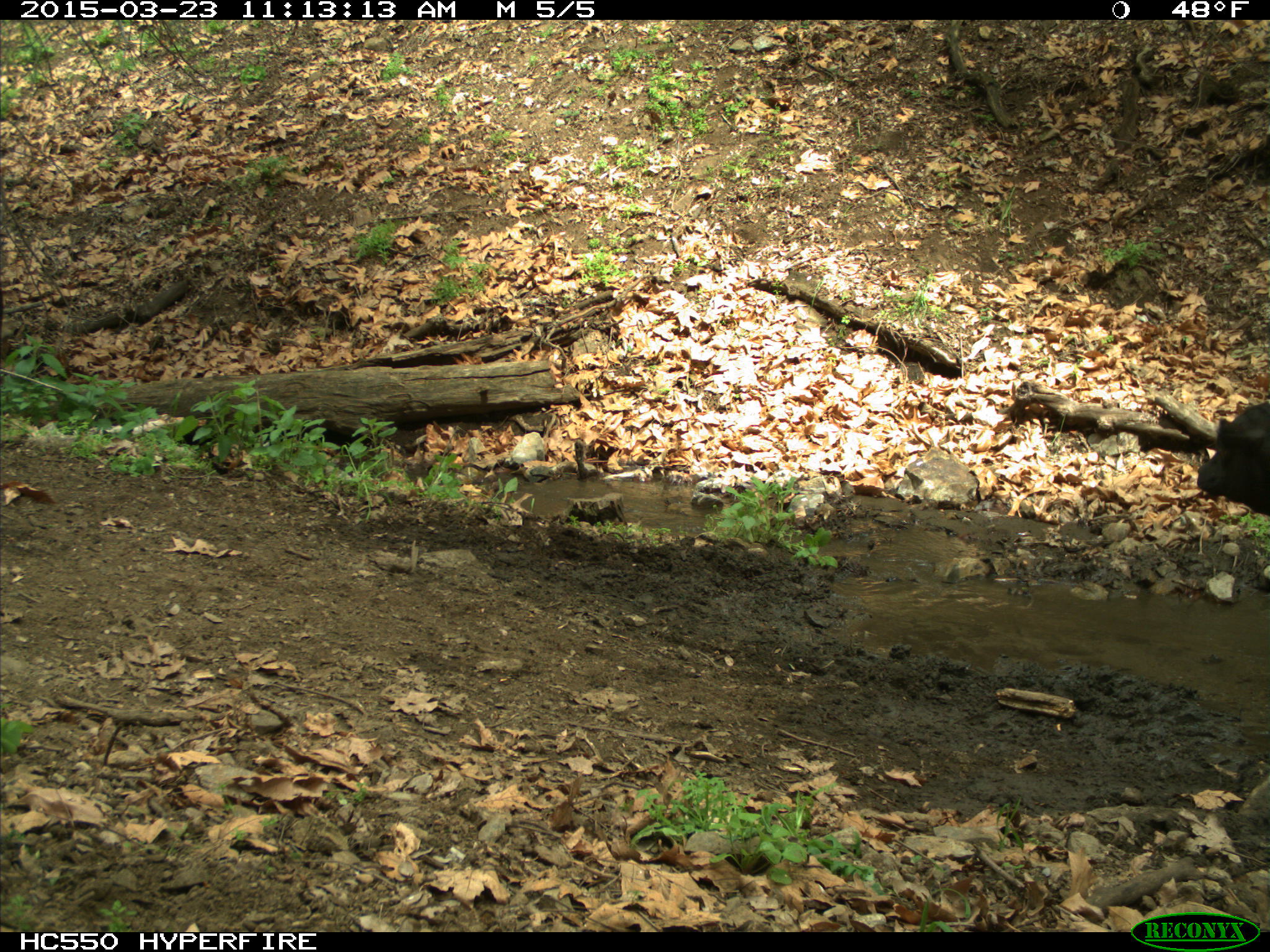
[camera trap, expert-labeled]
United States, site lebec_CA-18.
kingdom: Animalia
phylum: Chordata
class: Mammalia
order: Artiodactyla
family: Bovidae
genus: Bos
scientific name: Bos taurus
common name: domestic cow